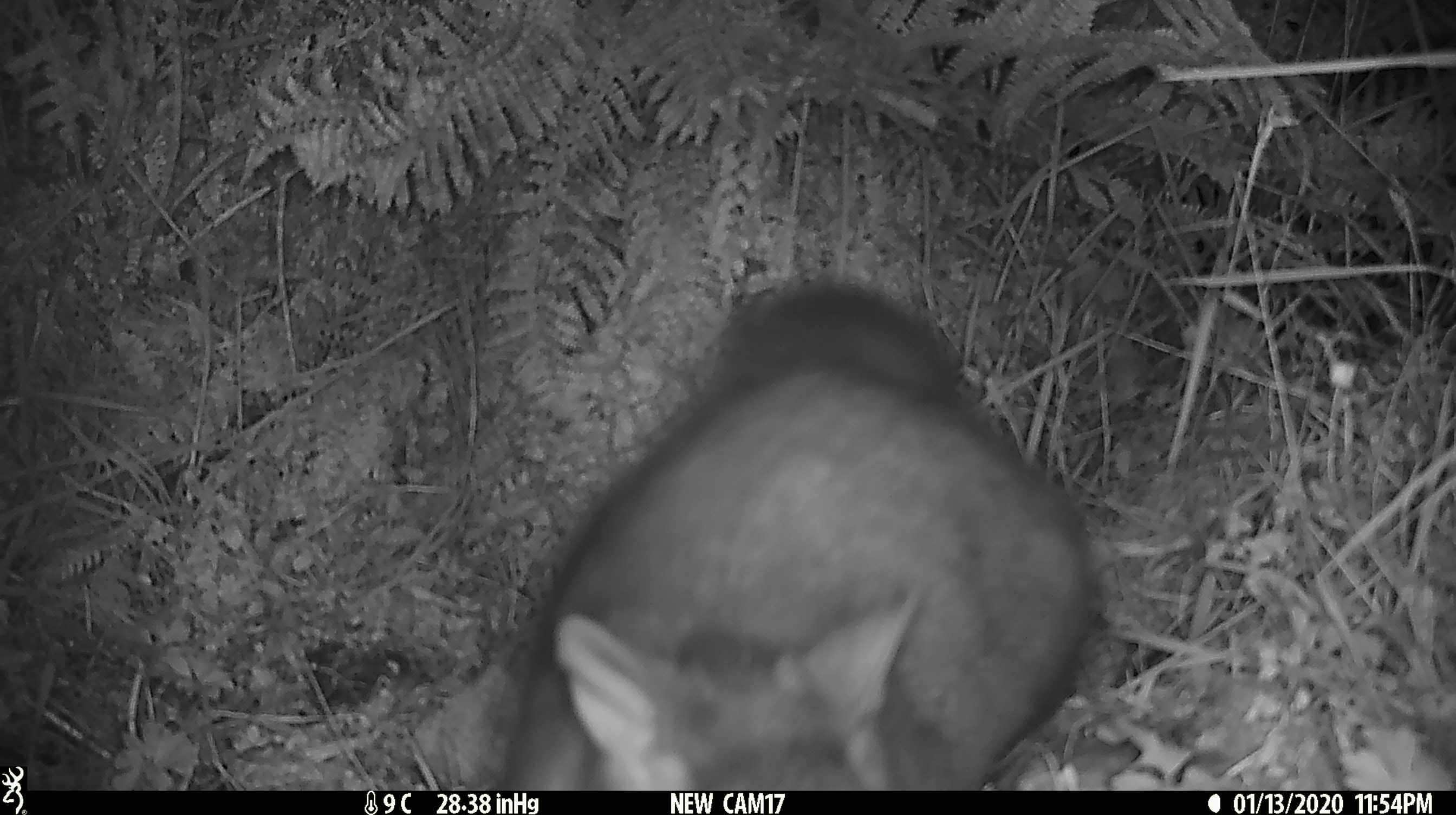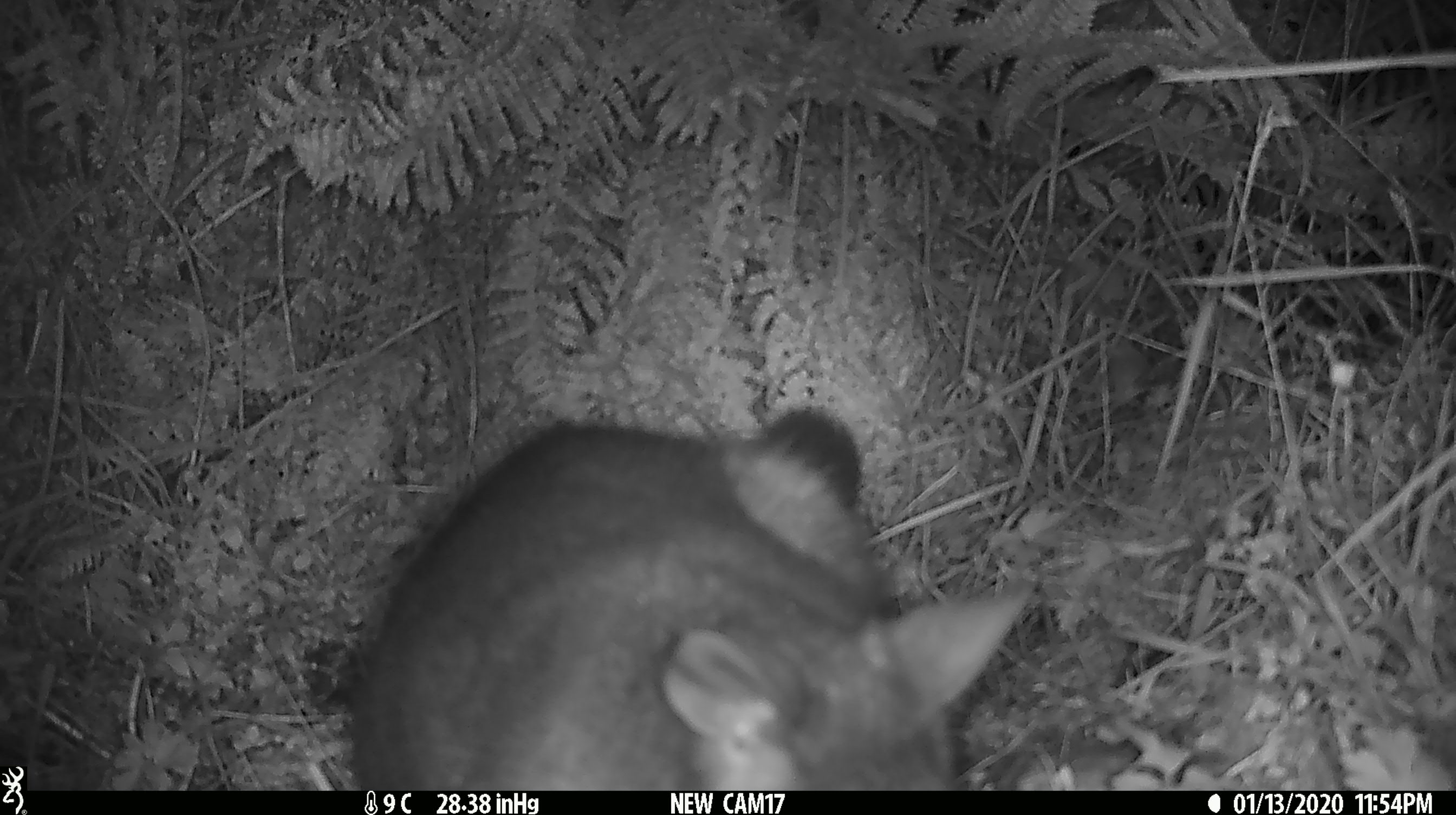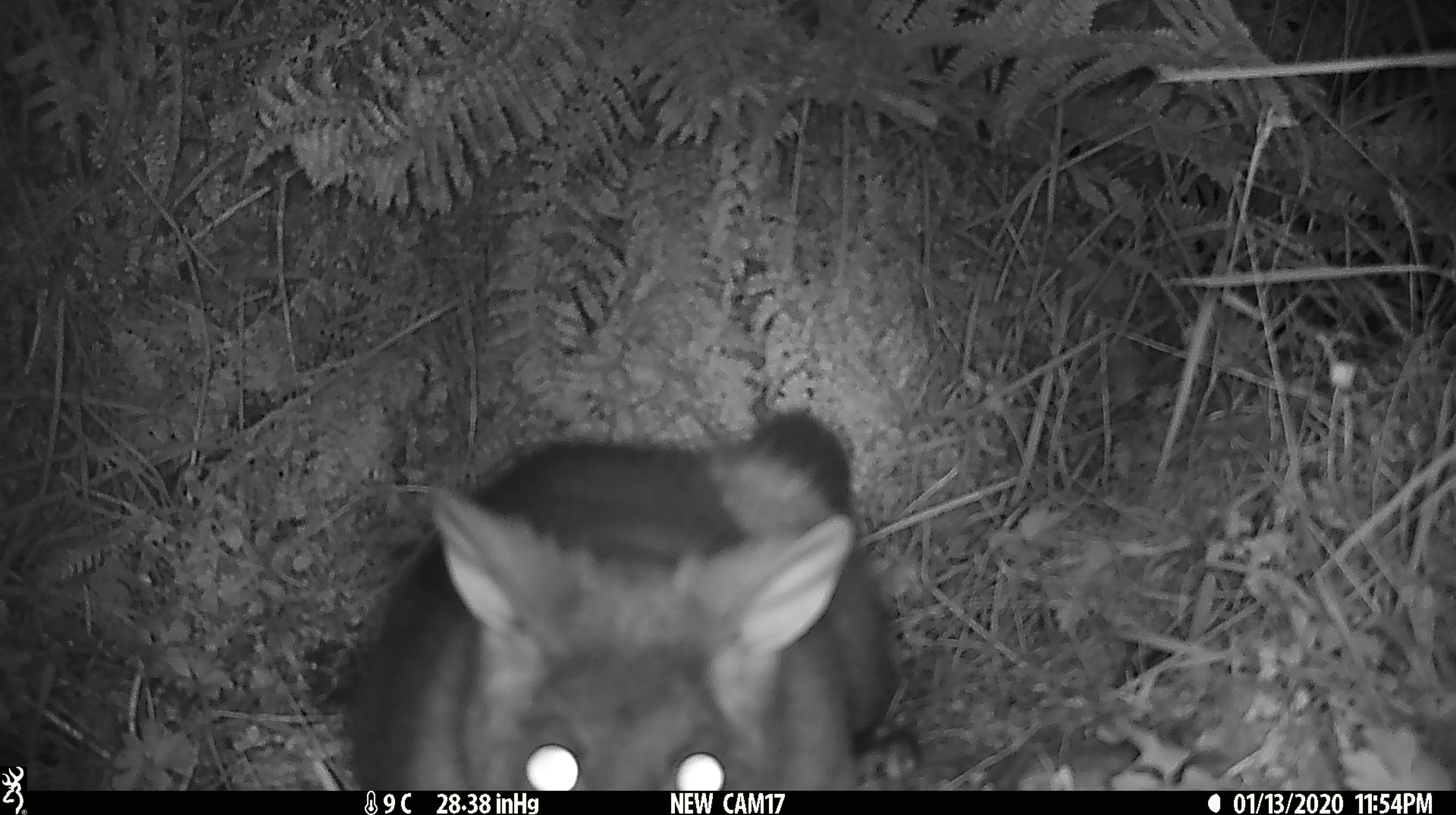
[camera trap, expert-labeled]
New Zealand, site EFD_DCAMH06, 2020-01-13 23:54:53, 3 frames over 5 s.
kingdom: Animalia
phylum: Chordata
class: Mammalia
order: Diprotodontia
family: Phalangeridae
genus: Trichosurus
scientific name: Trichosurus vulpecula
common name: common brushtail possum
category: possum